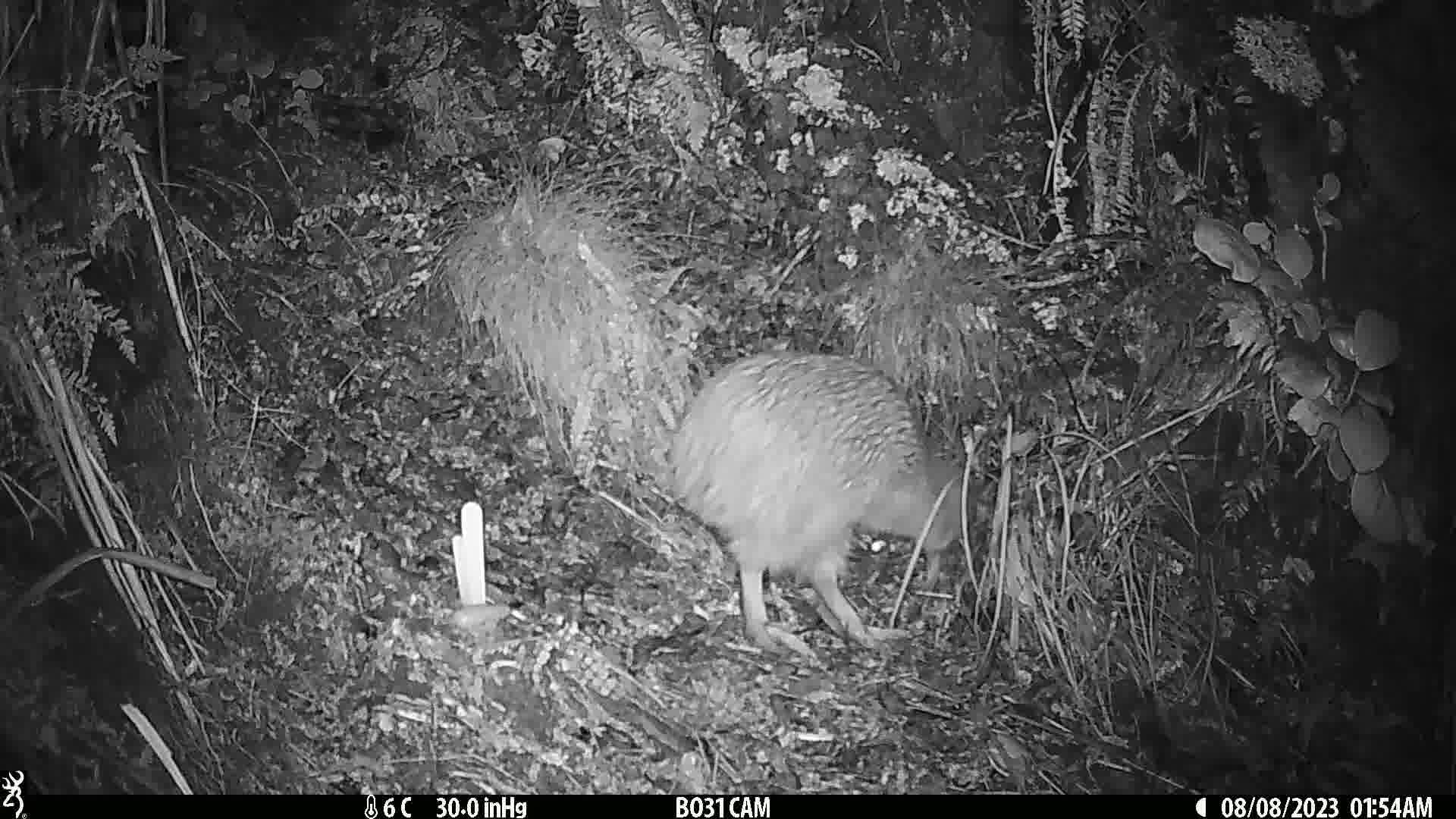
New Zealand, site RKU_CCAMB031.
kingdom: Animalia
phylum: Chordata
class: Aves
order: Apterygiformes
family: Apterygidae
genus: Apteryx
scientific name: Apteryx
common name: kiwi